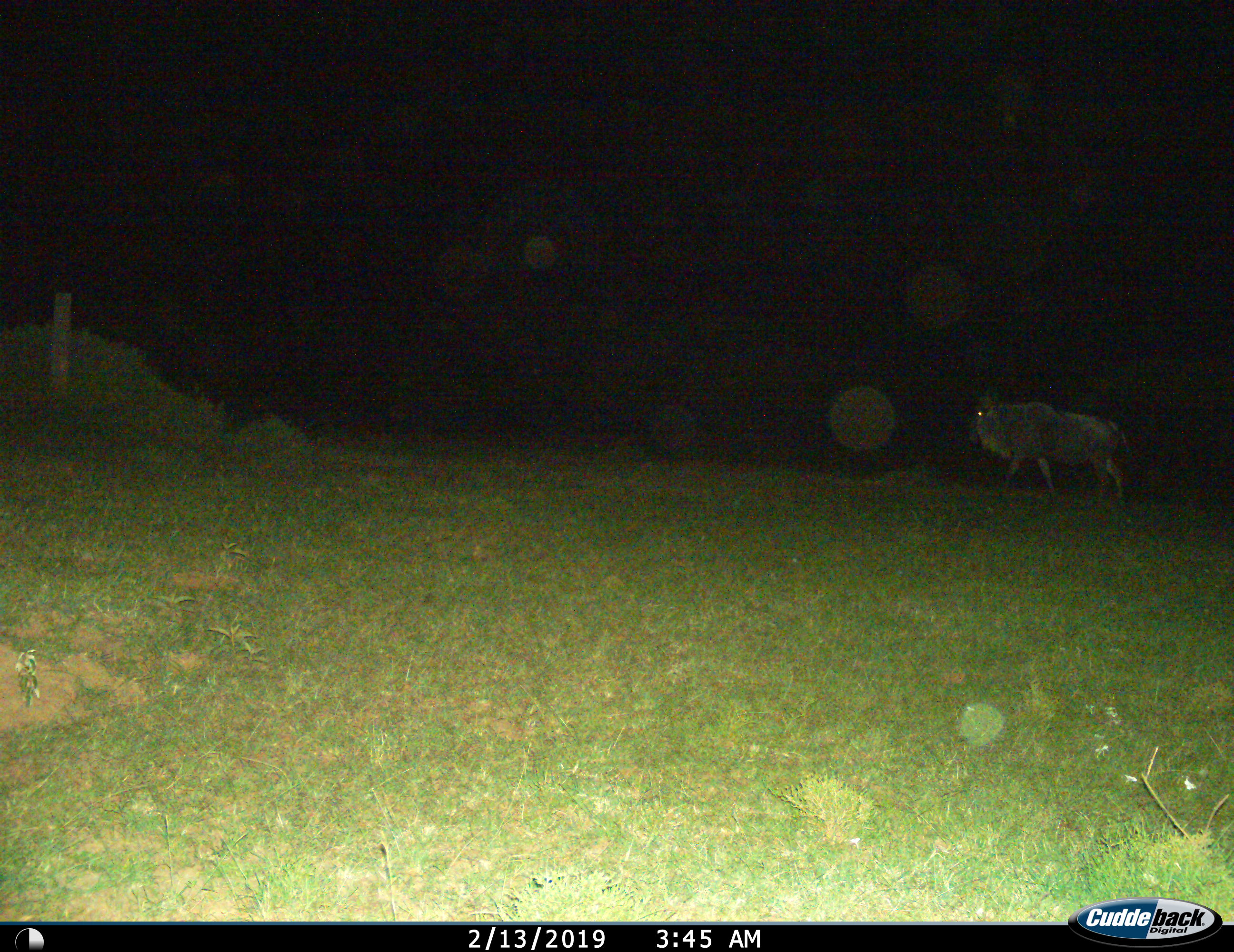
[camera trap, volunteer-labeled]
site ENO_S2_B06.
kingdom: Animalia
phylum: Chordata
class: Mammalia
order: Artiodactyla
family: Bovidae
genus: Connochaetes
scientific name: Connochaetes taurinus taurinus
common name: blue wildebeest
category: wildebeestblue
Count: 1.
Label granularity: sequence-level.